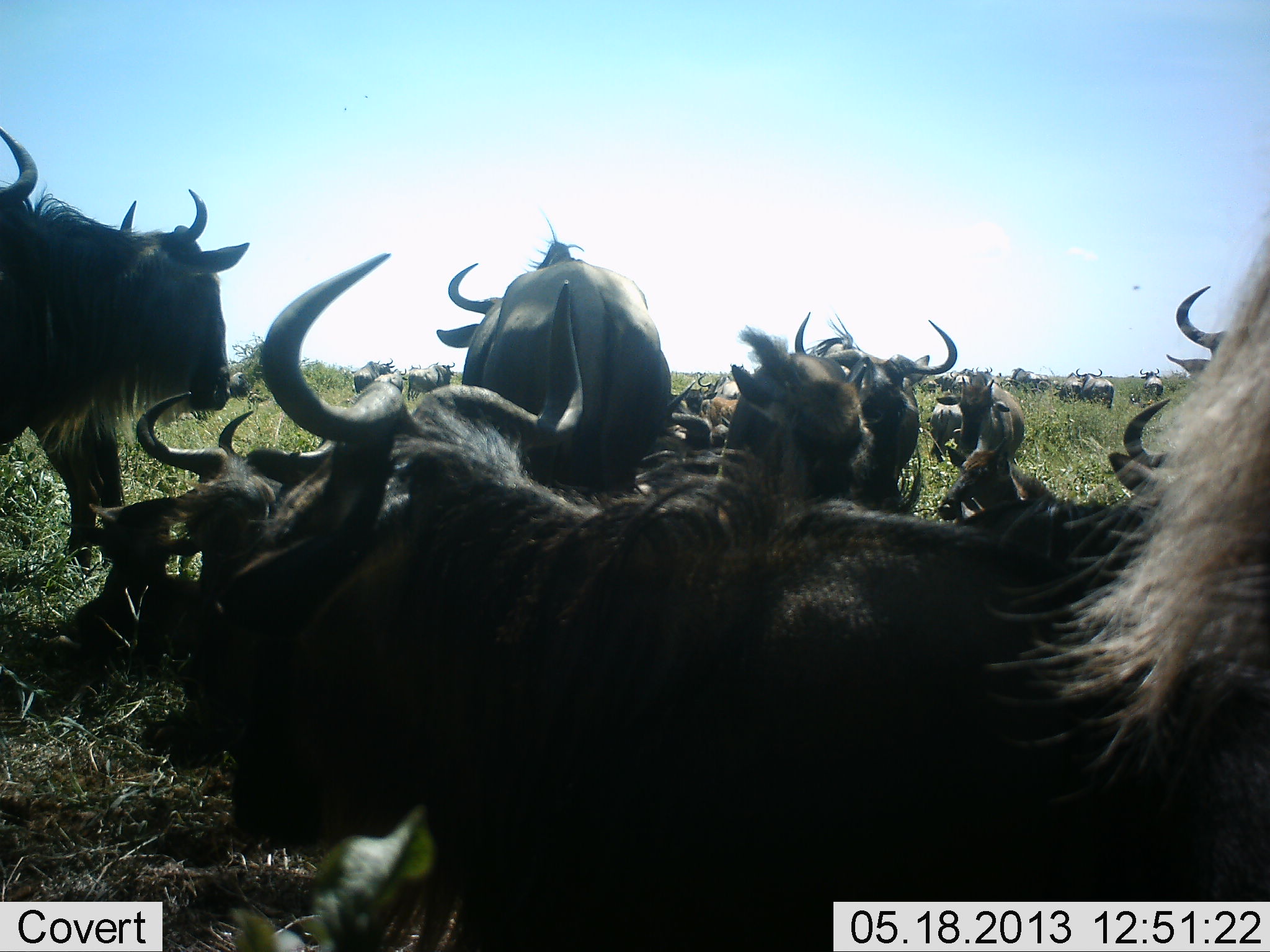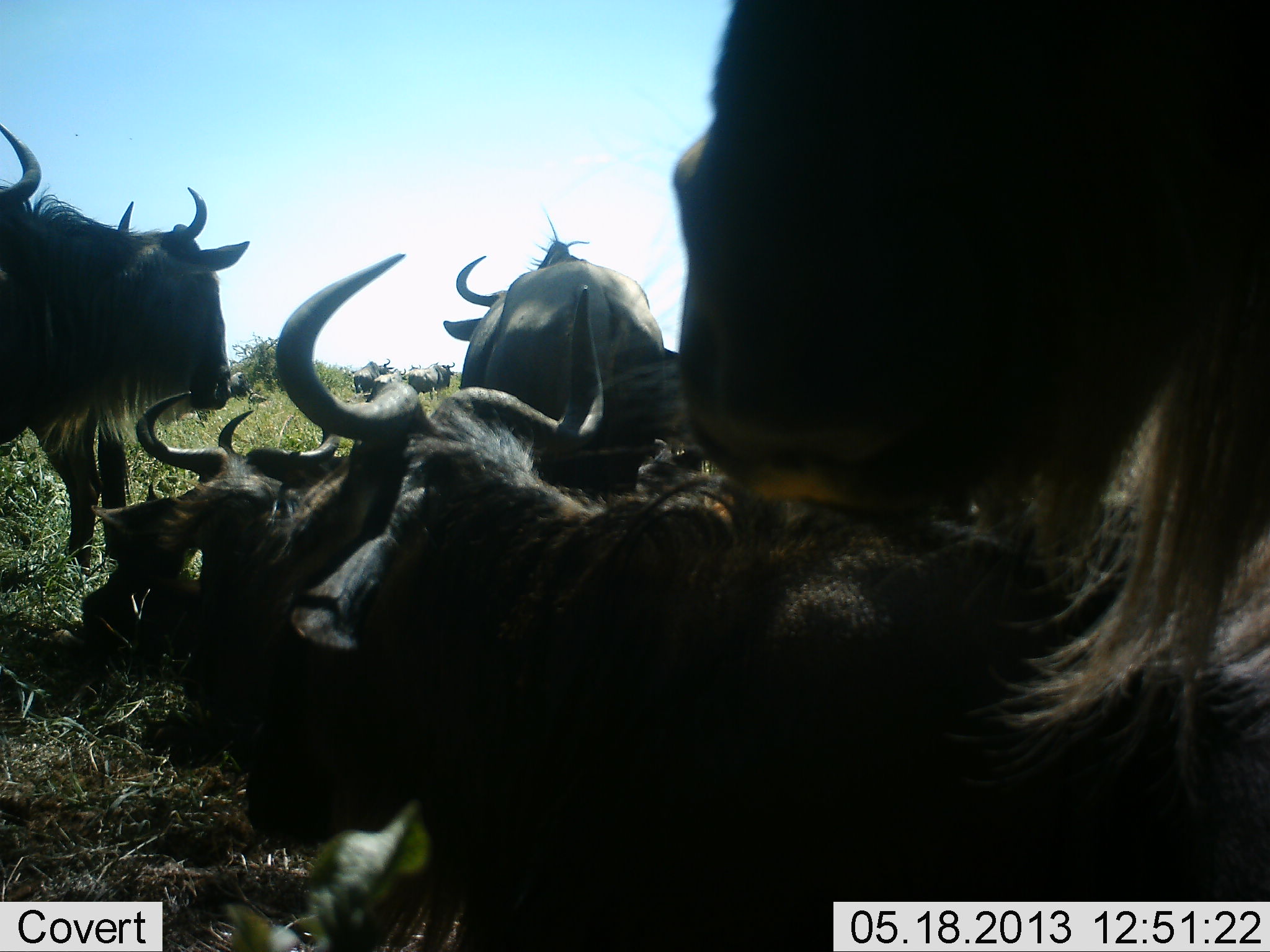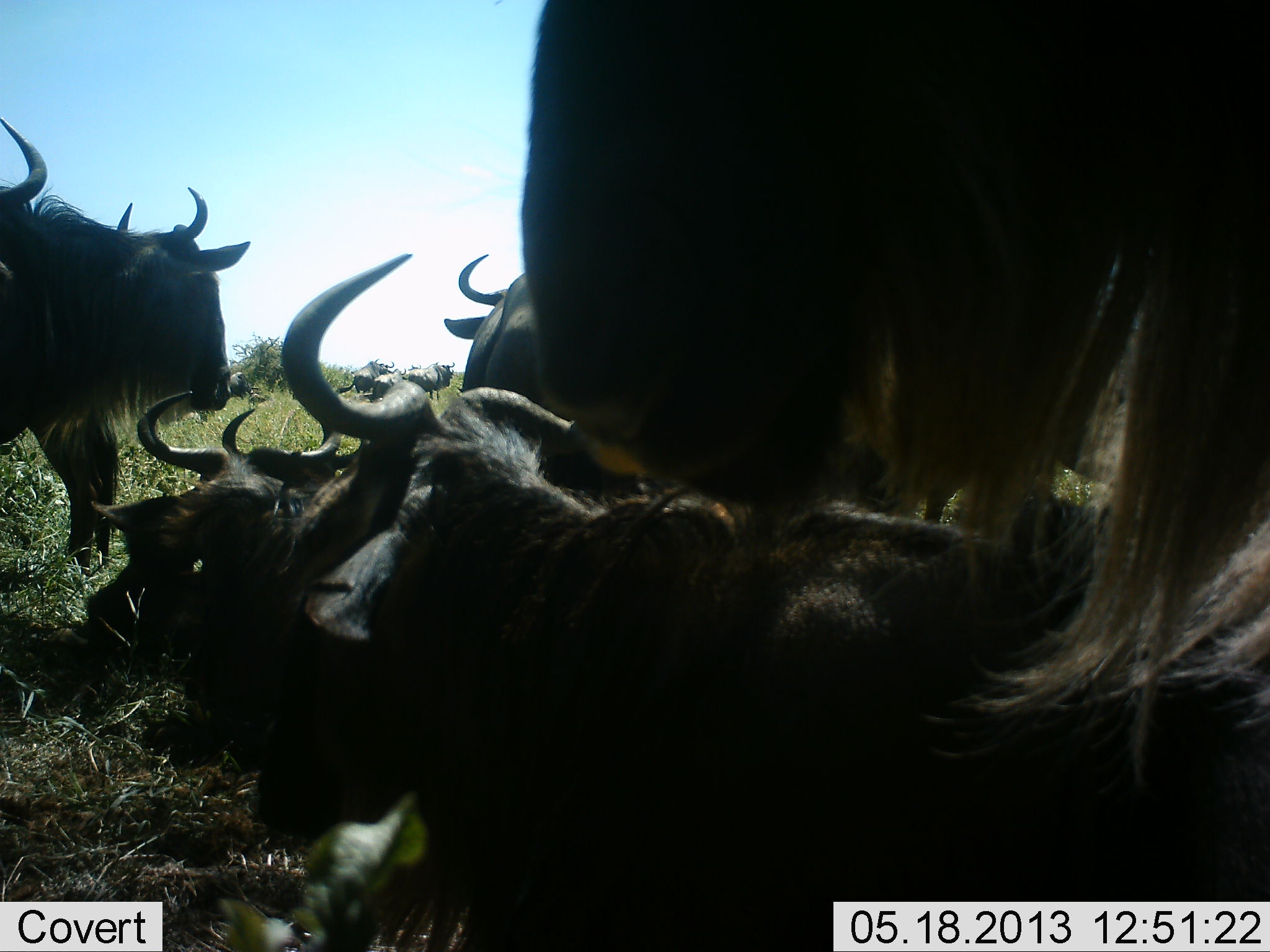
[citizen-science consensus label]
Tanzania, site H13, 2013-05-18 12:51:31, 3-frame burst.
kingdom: Animalia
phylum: Chordata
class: Mammalia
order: Artiodactyla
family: Bovidae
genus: Connochaetes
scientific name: Connochaetes taurinus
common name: blue wildebeest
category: wildebeest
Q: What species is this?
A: Wildebeest (blue wildebeest) (Connochaetes taurinus).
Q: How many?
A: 11-50.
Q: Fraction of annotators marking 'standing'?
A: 80%.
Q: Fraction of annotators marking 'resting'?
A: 90%.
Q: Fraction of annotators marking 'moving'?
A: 10%.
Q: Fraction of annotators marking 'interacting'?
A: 10%.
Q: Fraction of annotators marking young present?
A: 0%.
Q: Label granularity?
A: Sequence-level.